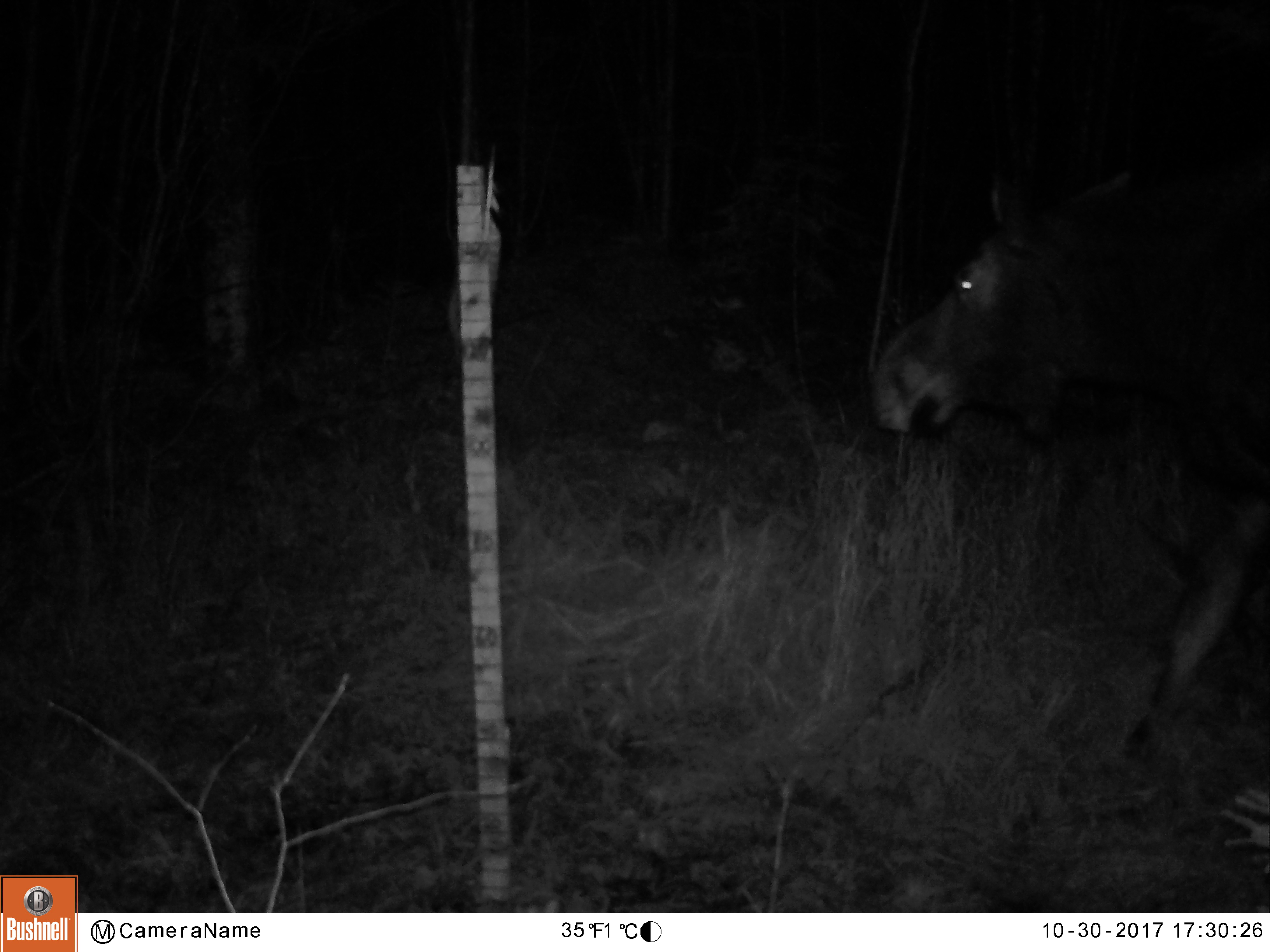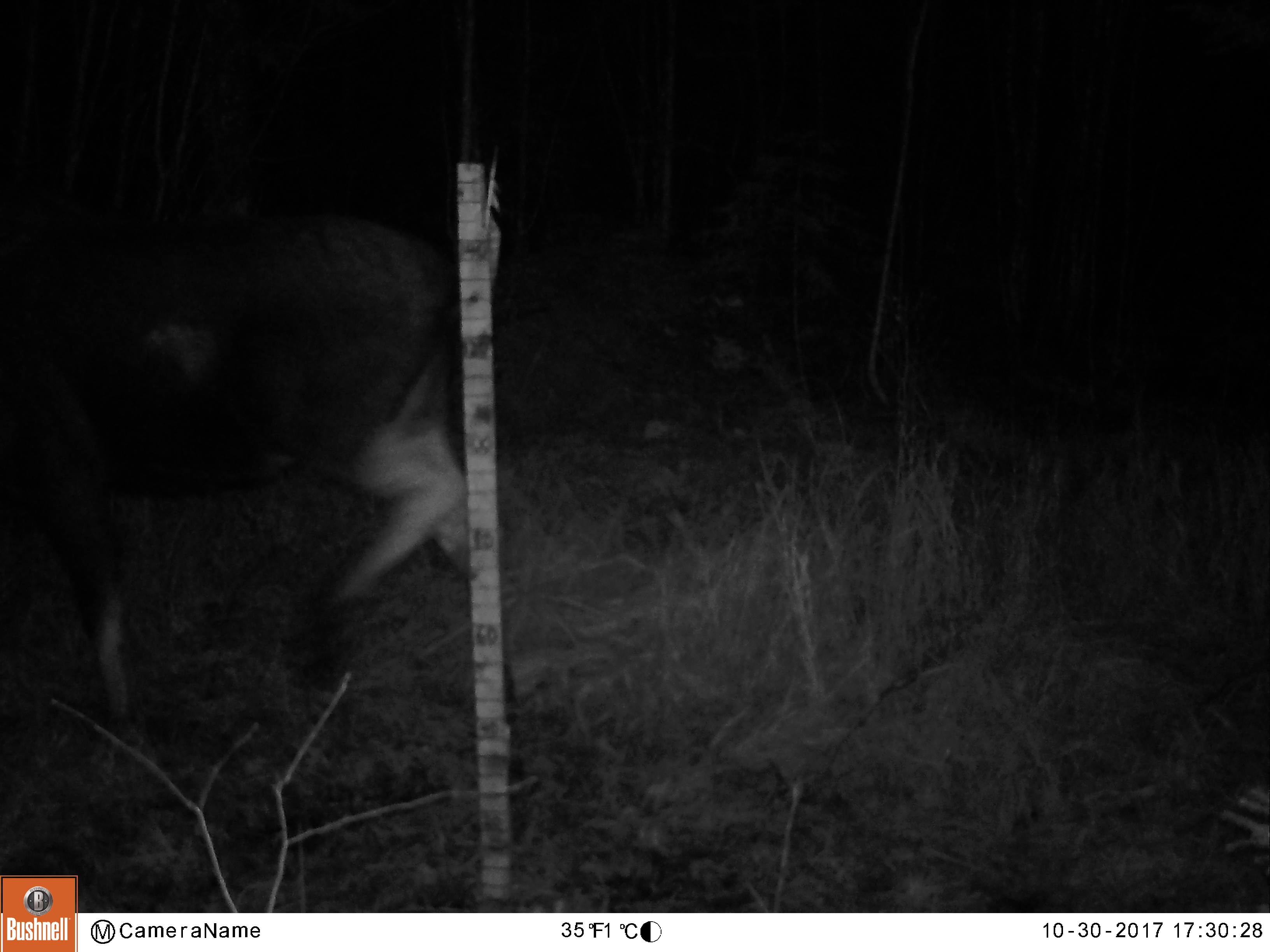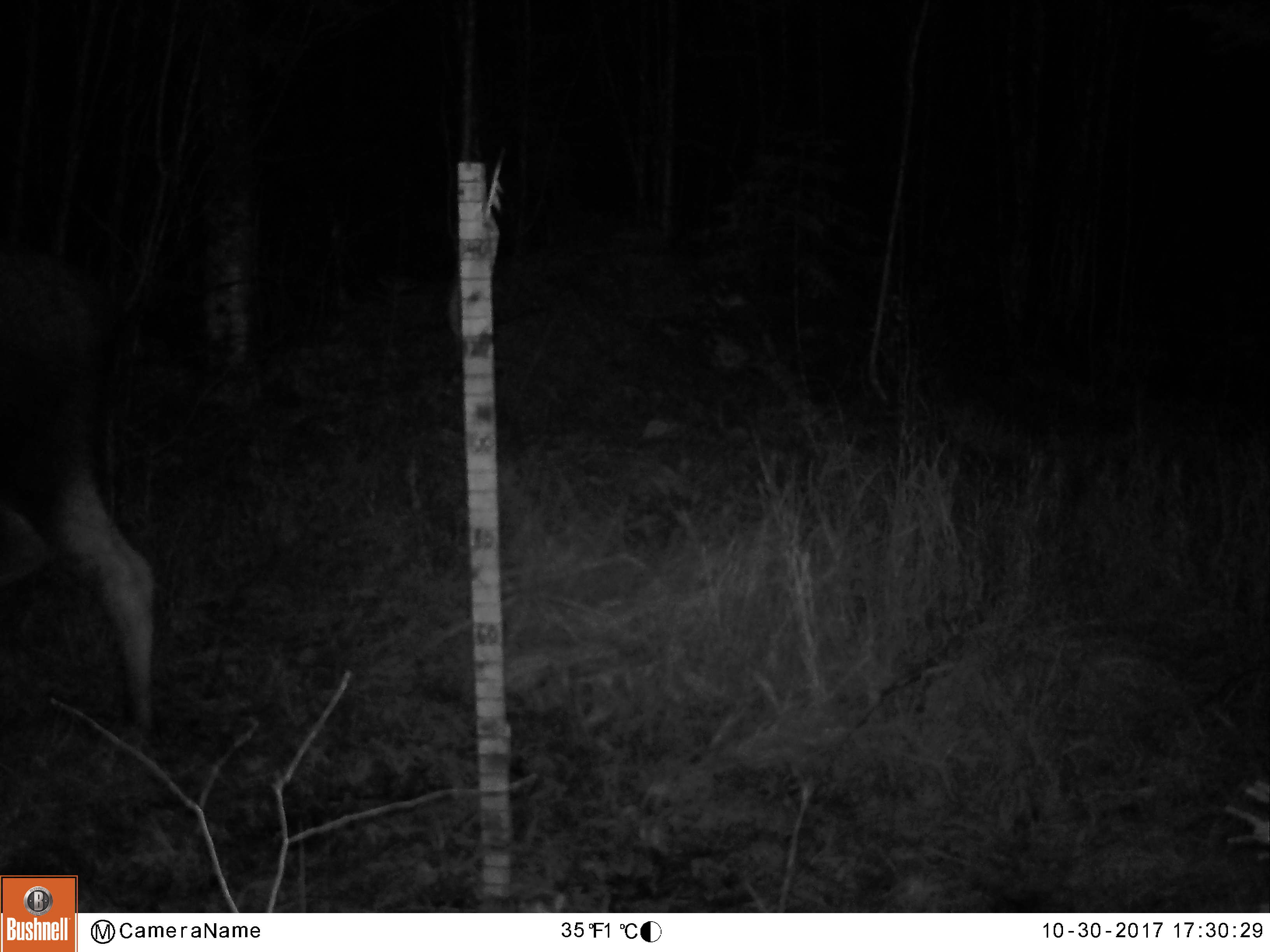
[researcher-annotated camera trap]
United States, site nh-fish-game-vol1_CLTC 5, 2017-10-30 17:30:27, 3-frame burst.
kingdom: Animalia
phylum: Chordata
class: Mammalia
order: Artiodactyla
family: Cervidae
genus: Alces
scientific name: Alces alces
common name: moose